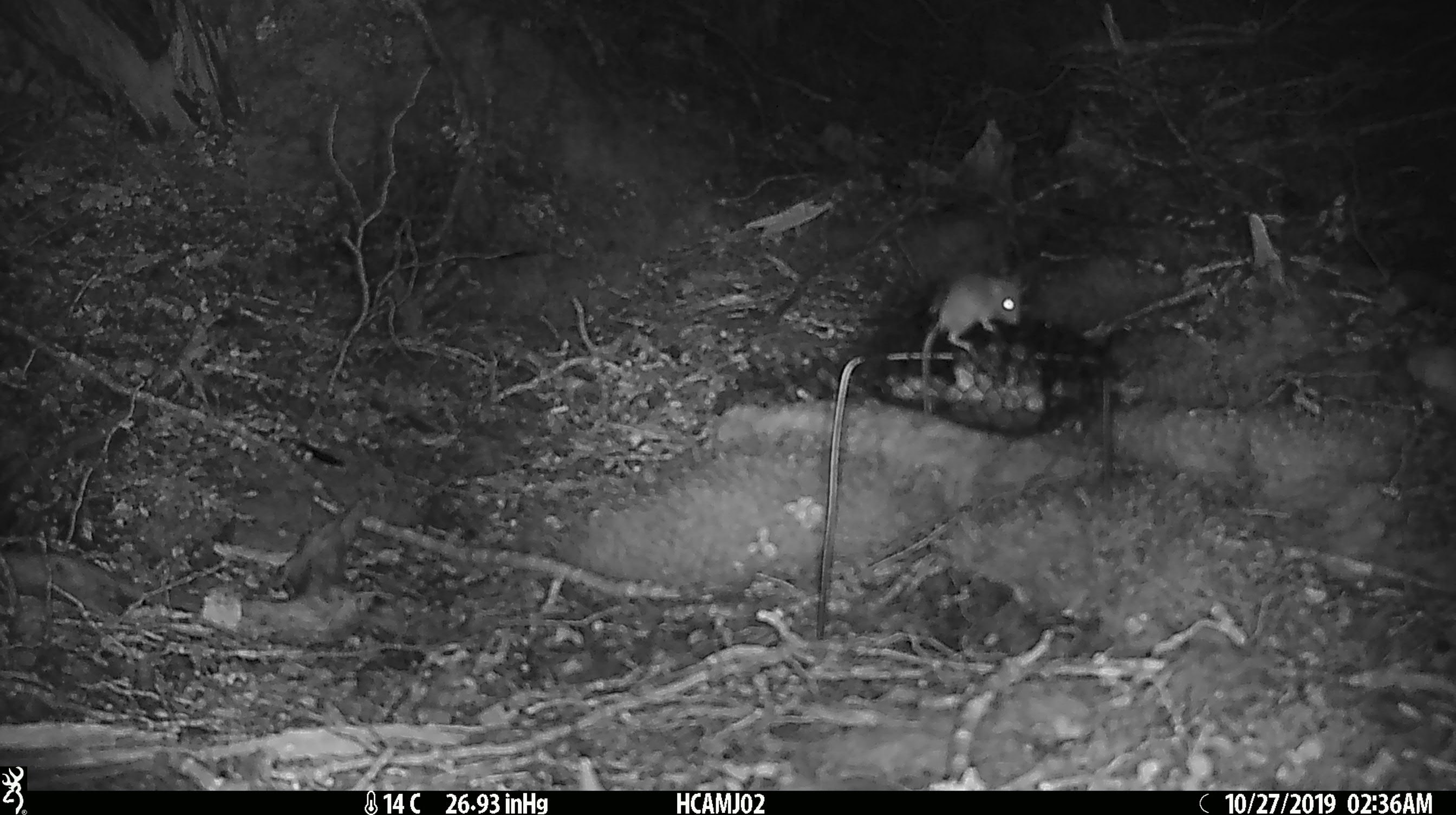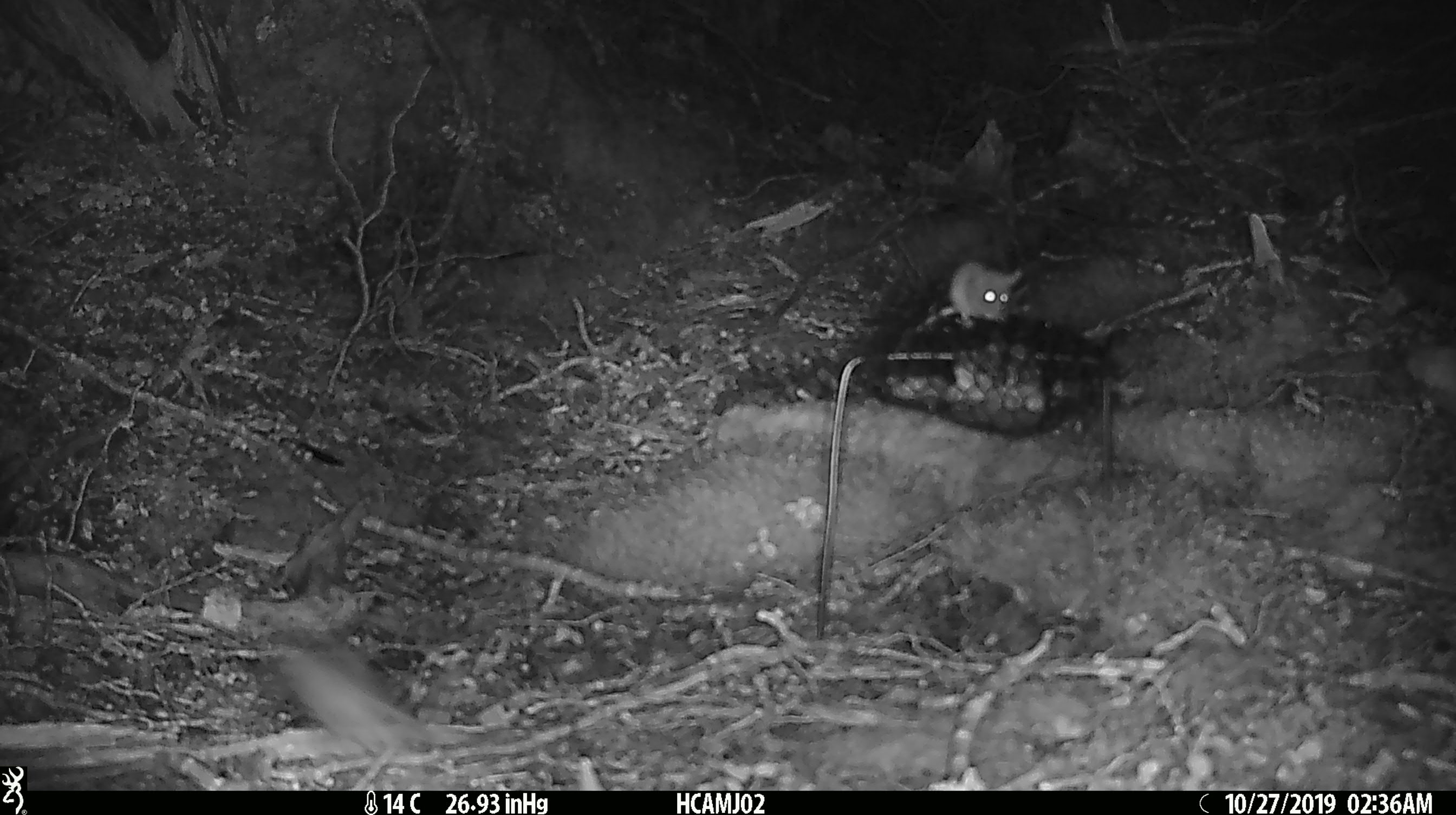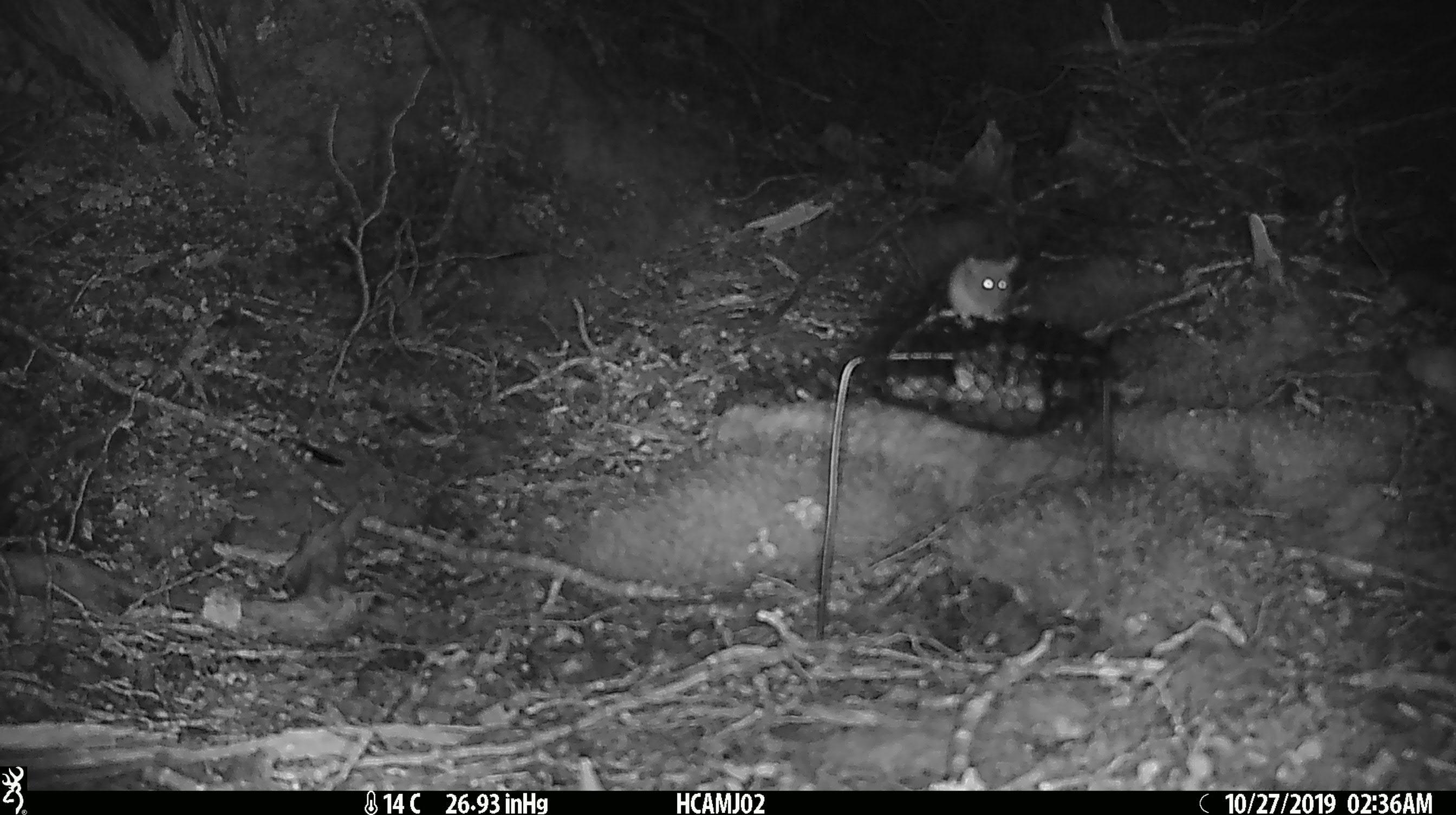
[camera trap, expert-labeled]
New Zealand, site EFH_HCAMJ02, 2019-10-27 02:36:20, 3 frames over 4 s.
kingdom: Animalia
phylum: Chordata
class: Mammalia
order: Rodentia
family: Muridae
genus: Mus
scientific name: Mus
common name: mouse